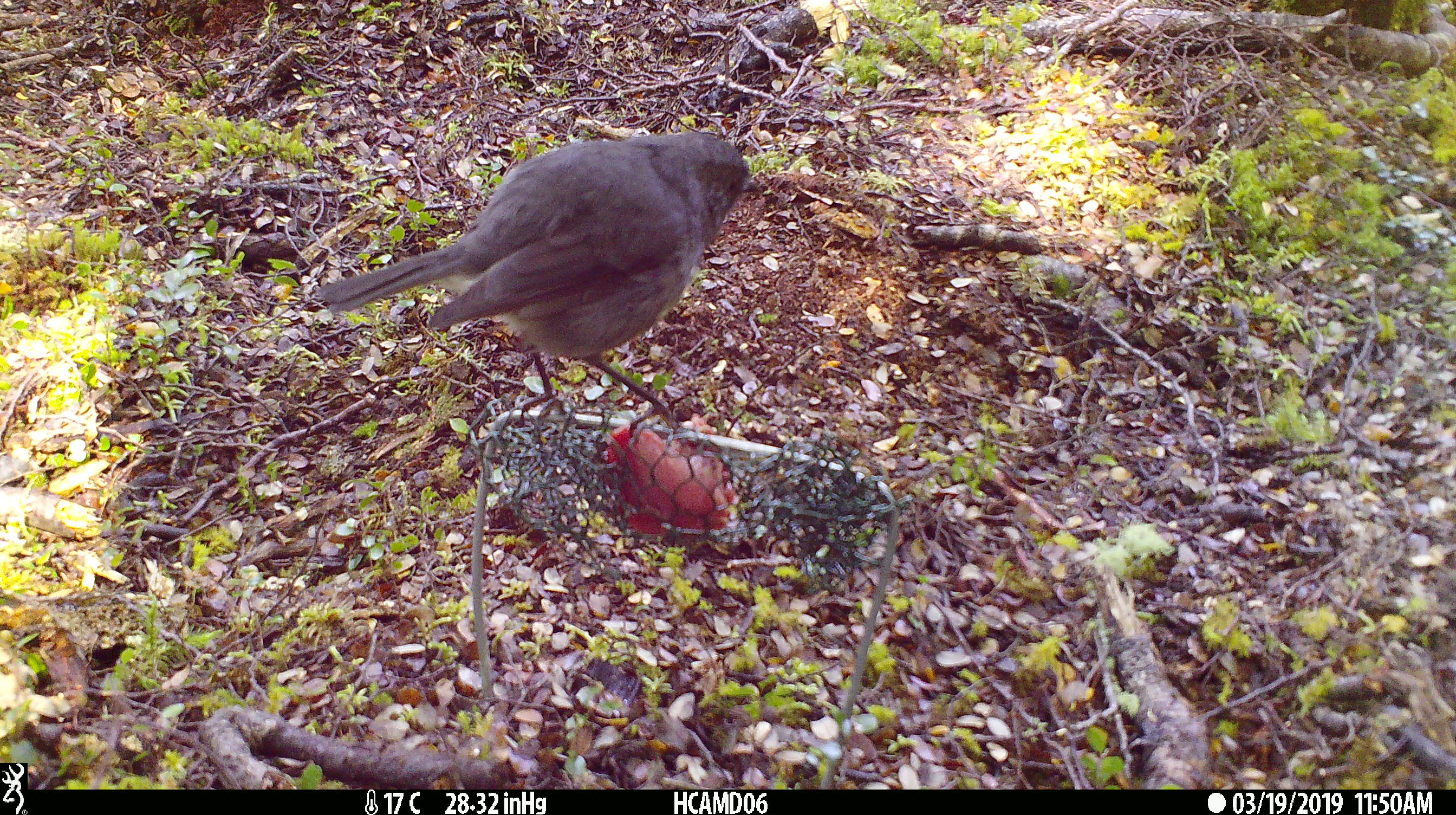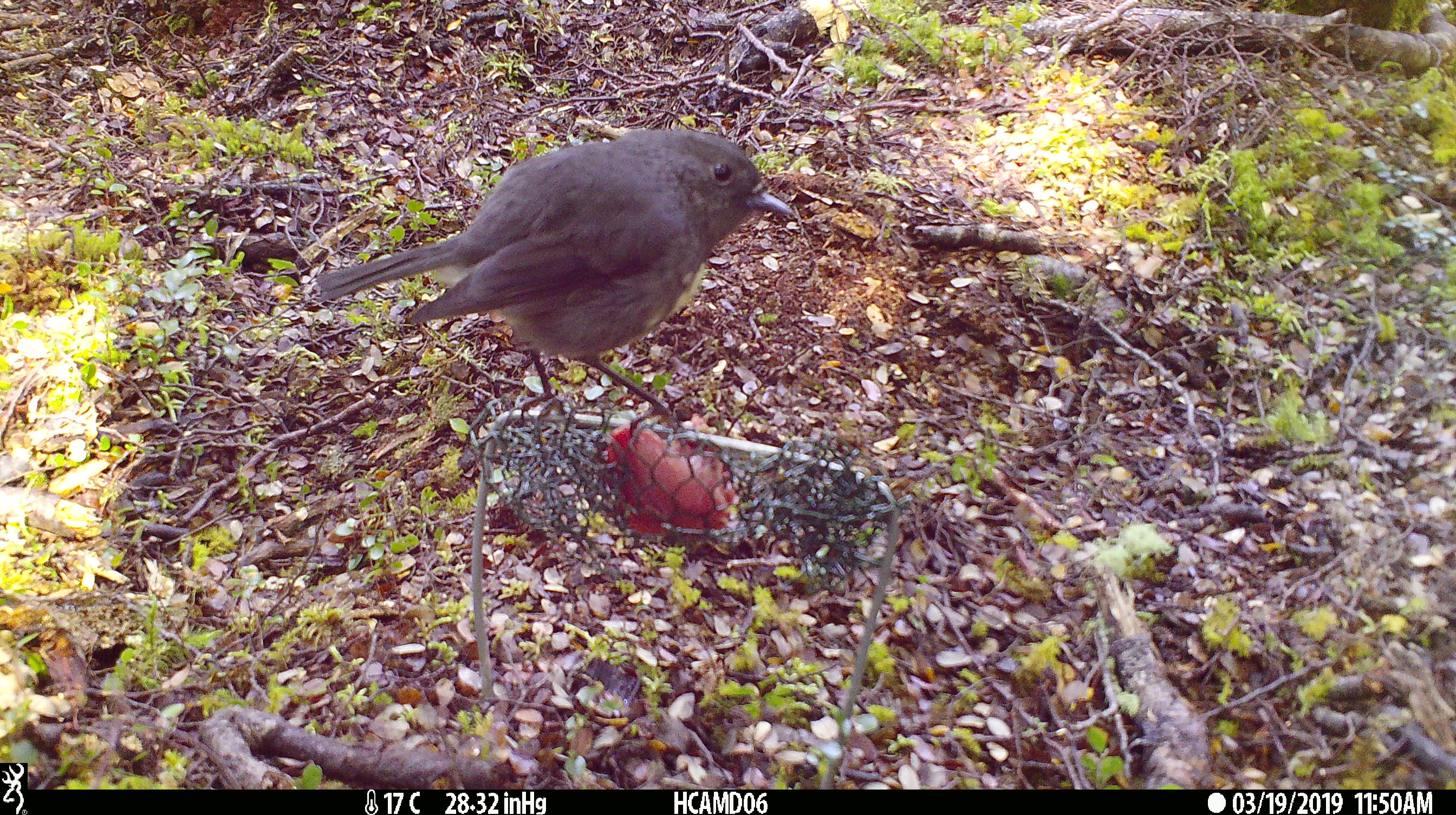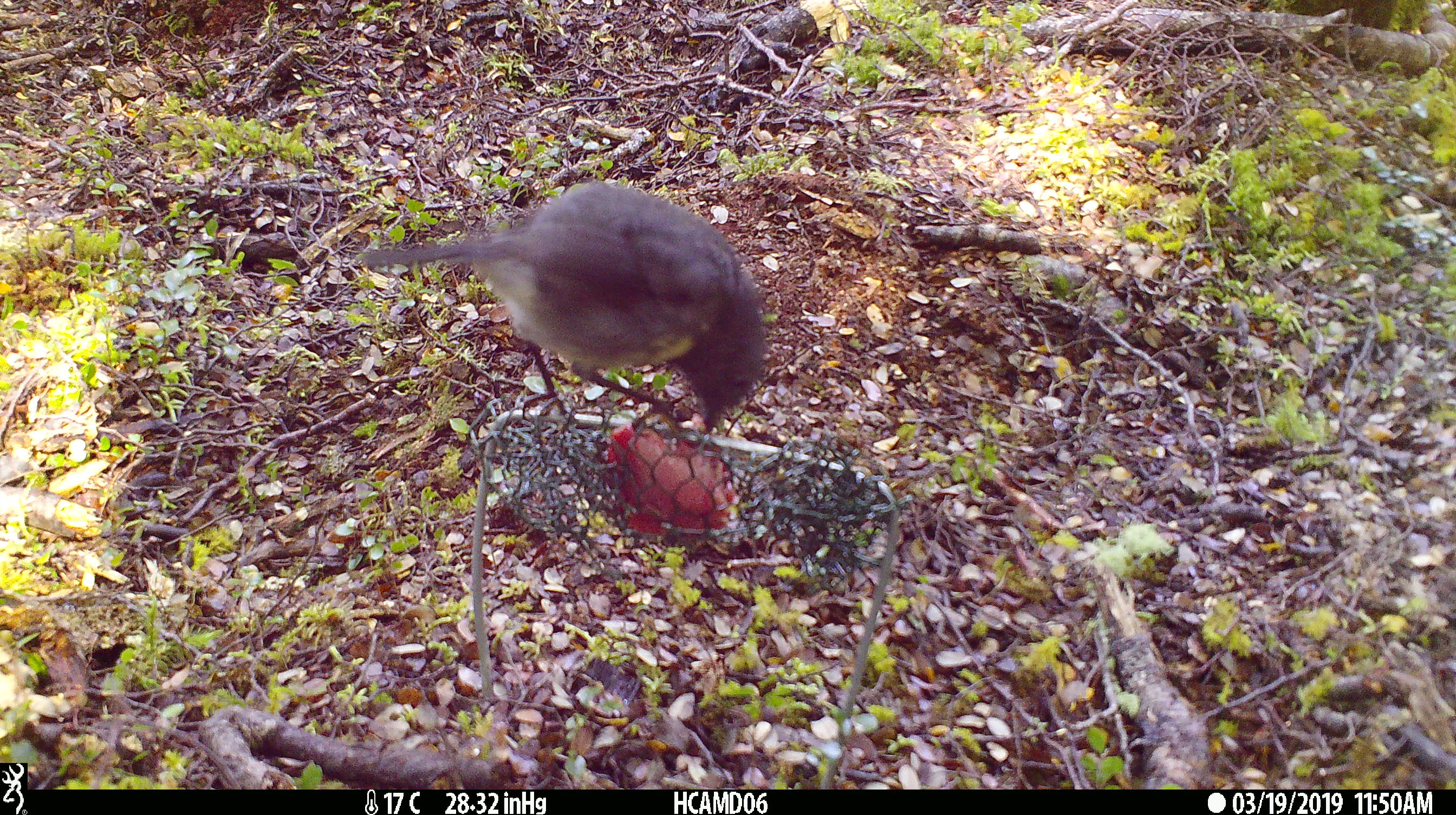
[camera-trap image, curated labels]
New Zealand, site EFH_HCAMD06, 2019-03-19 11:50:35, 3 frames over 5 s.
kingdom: Animalia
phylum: Chordata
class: Aves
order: Passeriformes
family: Petroicidae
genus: Petroica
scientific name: Petroica australis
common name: new zealand robin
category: robin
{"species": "robin (new zealand robin) (Petroica australis)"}